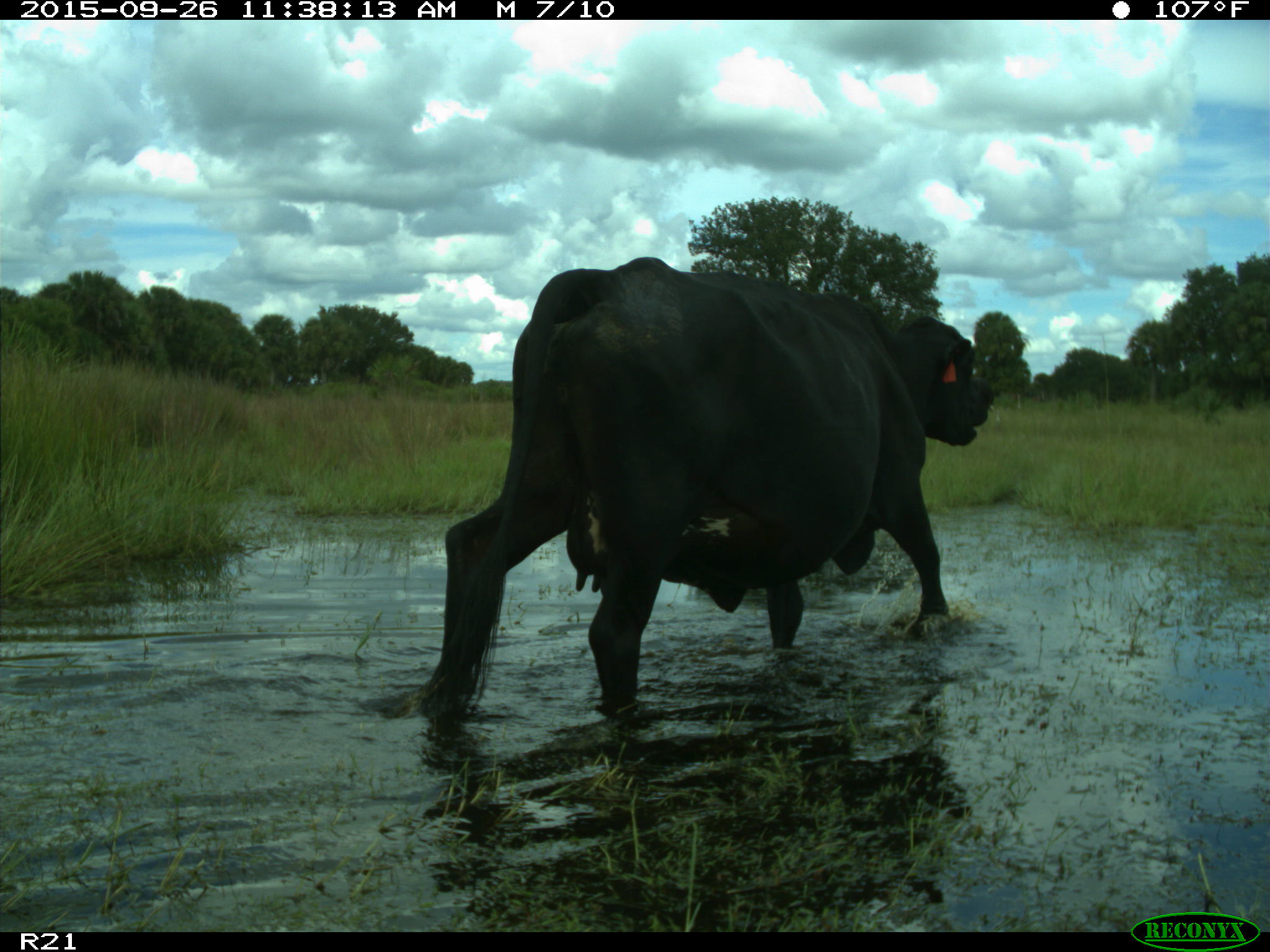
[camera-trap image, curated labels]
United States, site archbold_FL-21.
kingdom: Animalia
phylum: Chordata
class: Mammalia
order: Artiodactyla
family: Bovidae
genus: Bos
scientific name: Bos taurus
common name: domestic cow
Bos taurus (domestic cow).